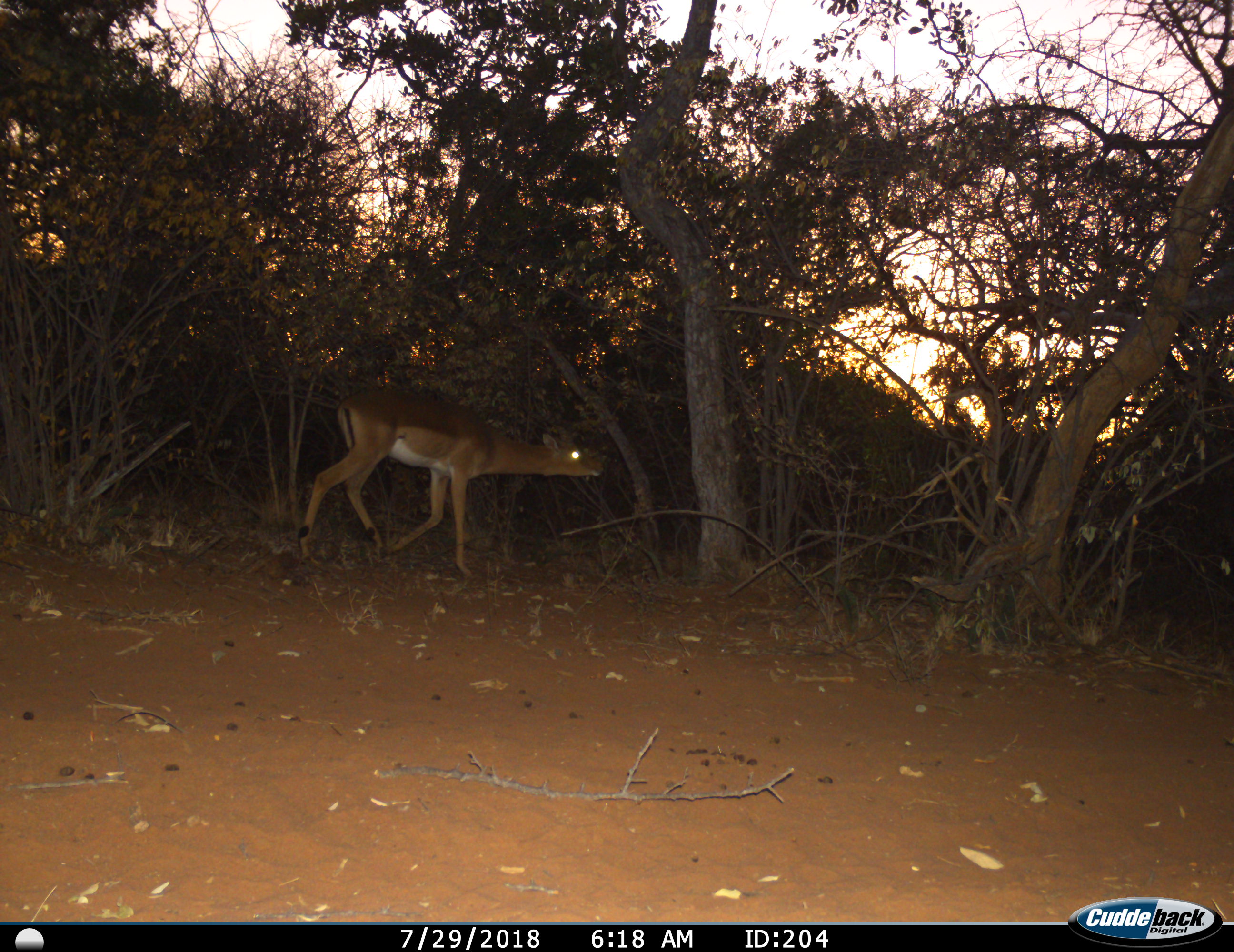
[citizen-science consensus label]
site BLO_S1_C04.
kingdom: Animalia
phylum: Chordata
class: Mammalia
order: Artiodactyla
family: Bovidae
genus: Aepyceros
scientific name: Aepyceros melampus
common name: impala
Impala (Aepyceros melampus), count 1. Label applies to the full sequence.